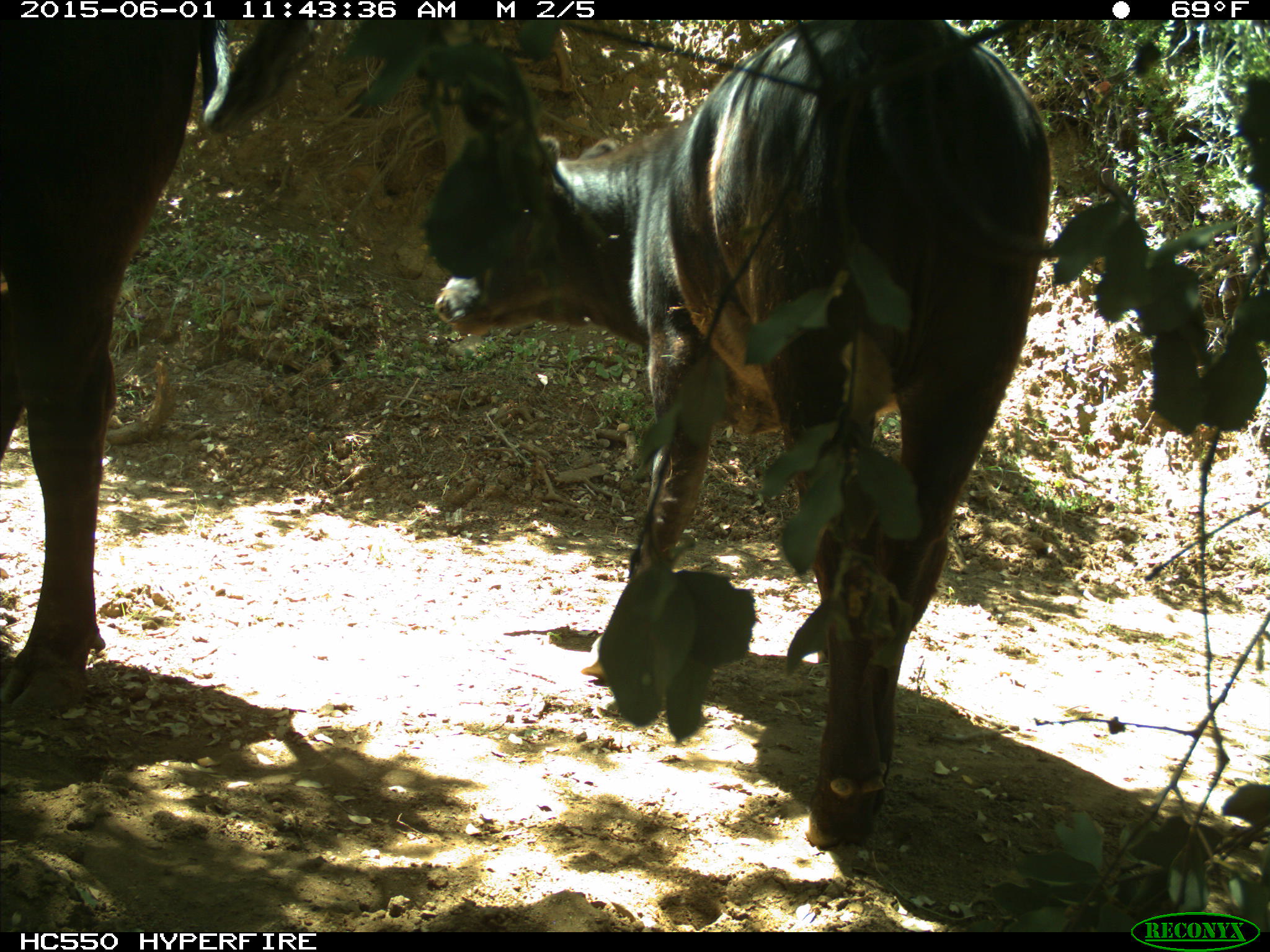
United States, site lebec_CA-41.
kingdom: Animalia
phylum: Chordata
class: Mammalia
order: Artiodactyla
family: Bovidae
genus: Bos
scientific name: Bos taurus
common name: domestic cow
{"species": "Bos taurus (domestic cow)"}